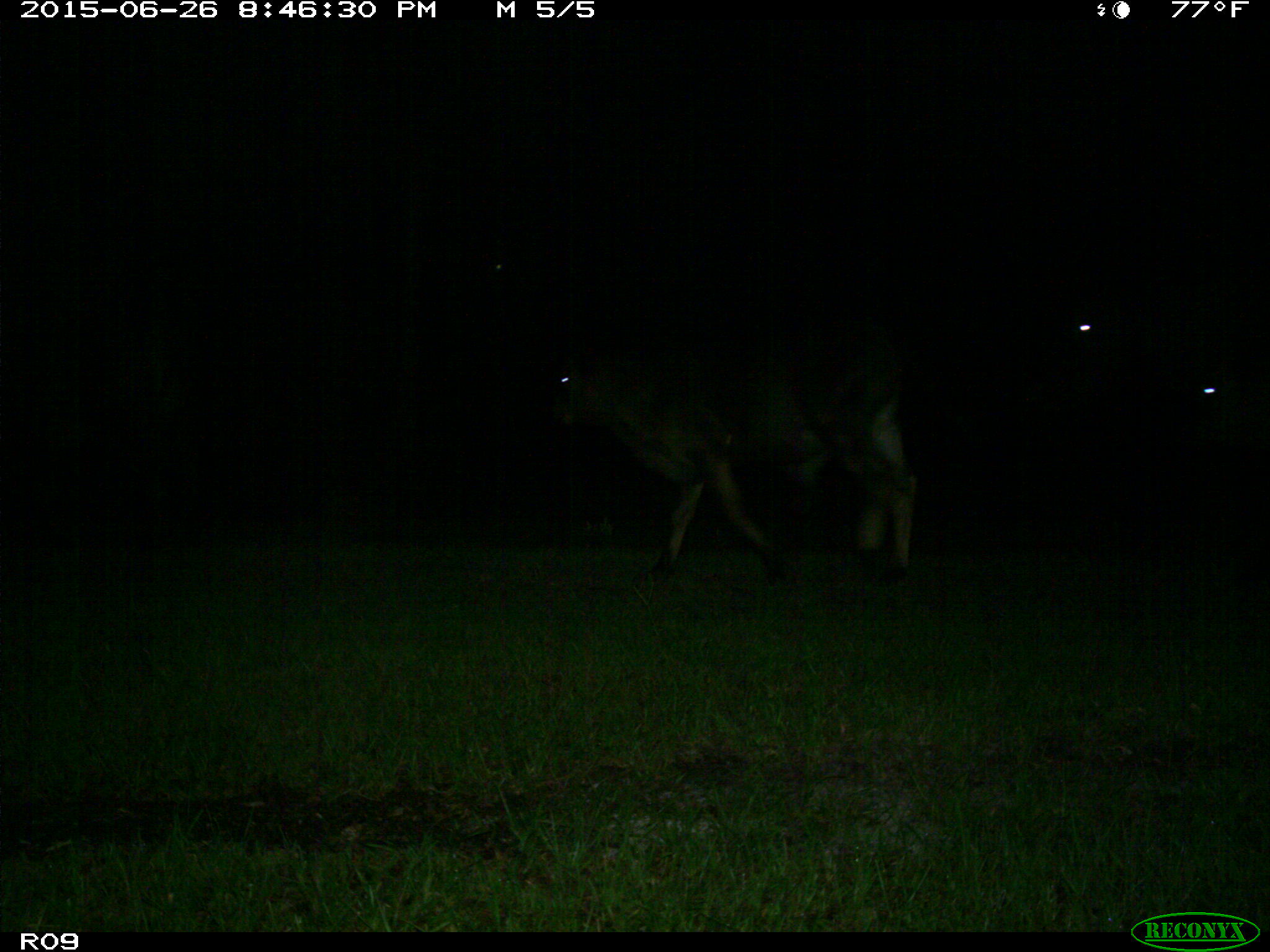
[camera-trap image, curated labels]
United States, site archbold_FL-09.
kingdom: Animalia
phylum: Chordata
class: Mammalia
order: Artiodactyla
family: Bovidae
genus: Bos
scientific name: Bos taurus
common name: domestic cow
Bos taurus (domestic cow).